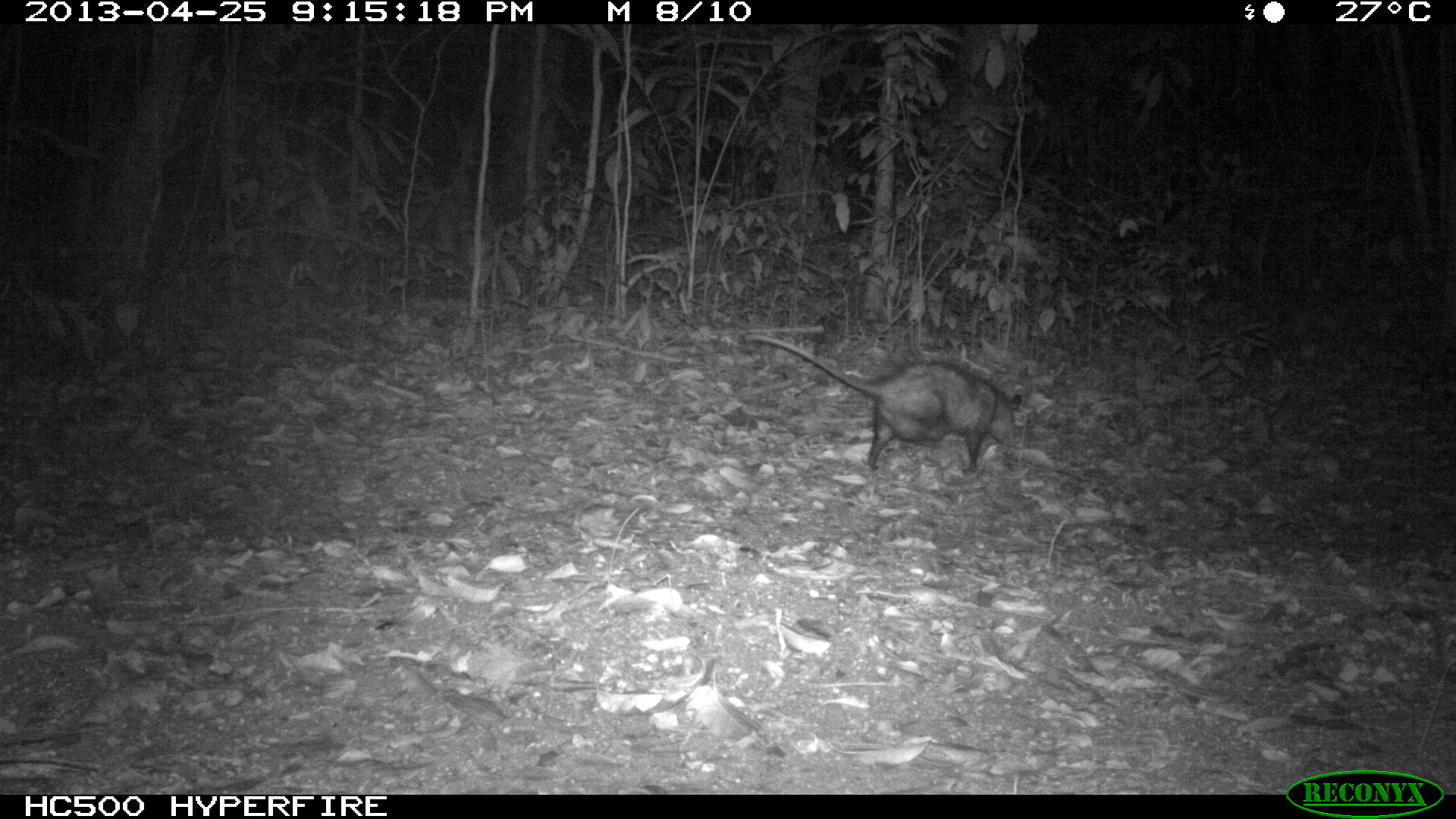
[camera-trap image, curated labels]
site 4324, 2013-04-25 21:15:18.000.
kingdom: Animalia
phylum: Chordata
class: Mammalia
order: Didelphimorphia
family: Didelphidae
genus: Didelphis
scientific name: Didelphis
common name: american opossums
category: didelphis sp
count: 1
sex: female